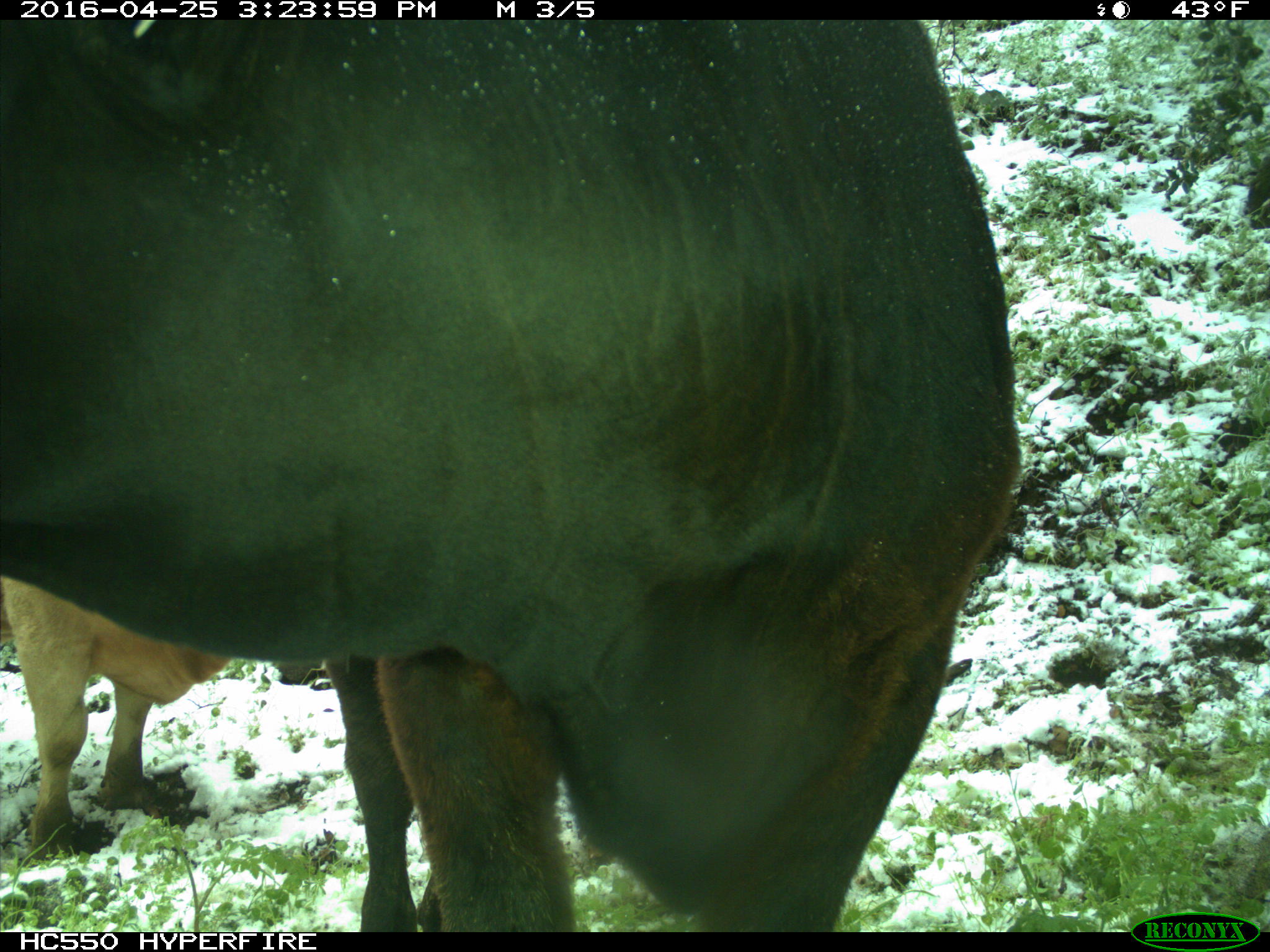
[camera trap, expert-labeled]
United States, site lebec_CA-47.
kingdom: Animalia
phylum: Chordata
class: Mammalia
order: Artiodactyla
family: Bovidae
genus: Bos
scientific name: Bos taurus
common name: domestic cow